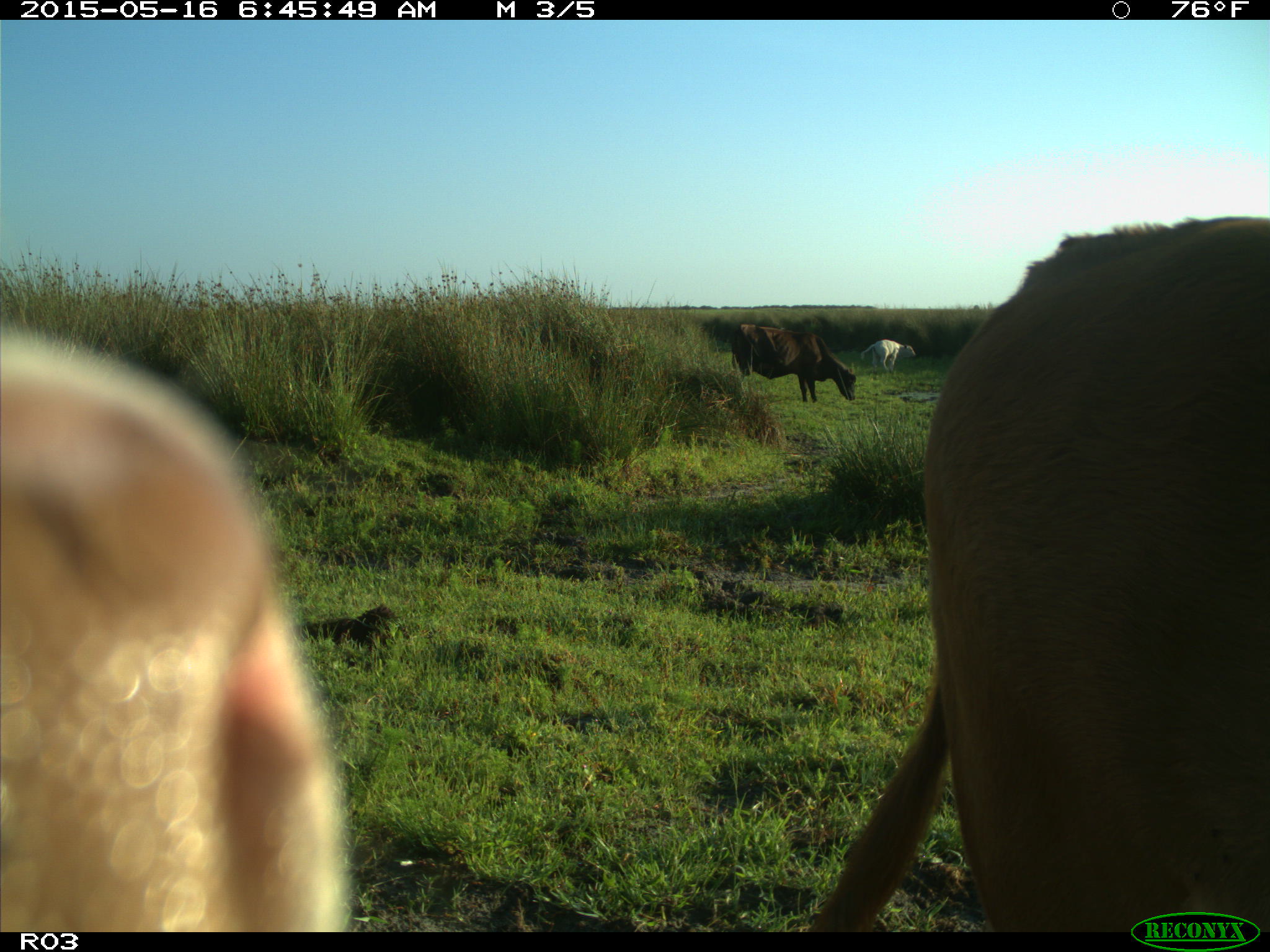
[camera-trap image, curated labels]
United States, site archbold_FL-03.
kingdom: Animalia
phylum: Chordata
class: Mammalia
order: Artiodactyla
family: Bovidae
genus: Bos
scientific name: Bos taurus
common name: domestic cow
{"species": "Bos taurus (domestic cow)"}